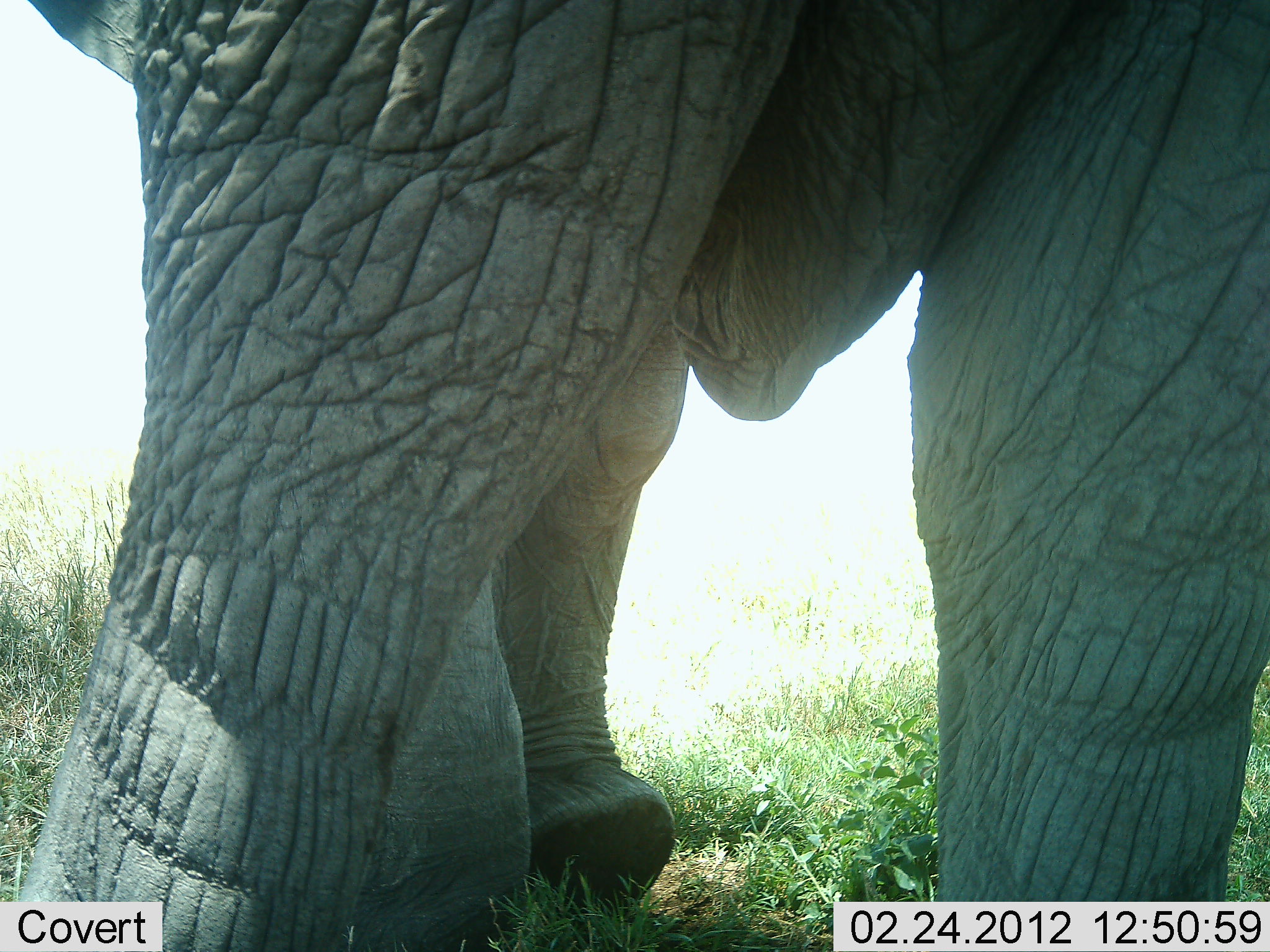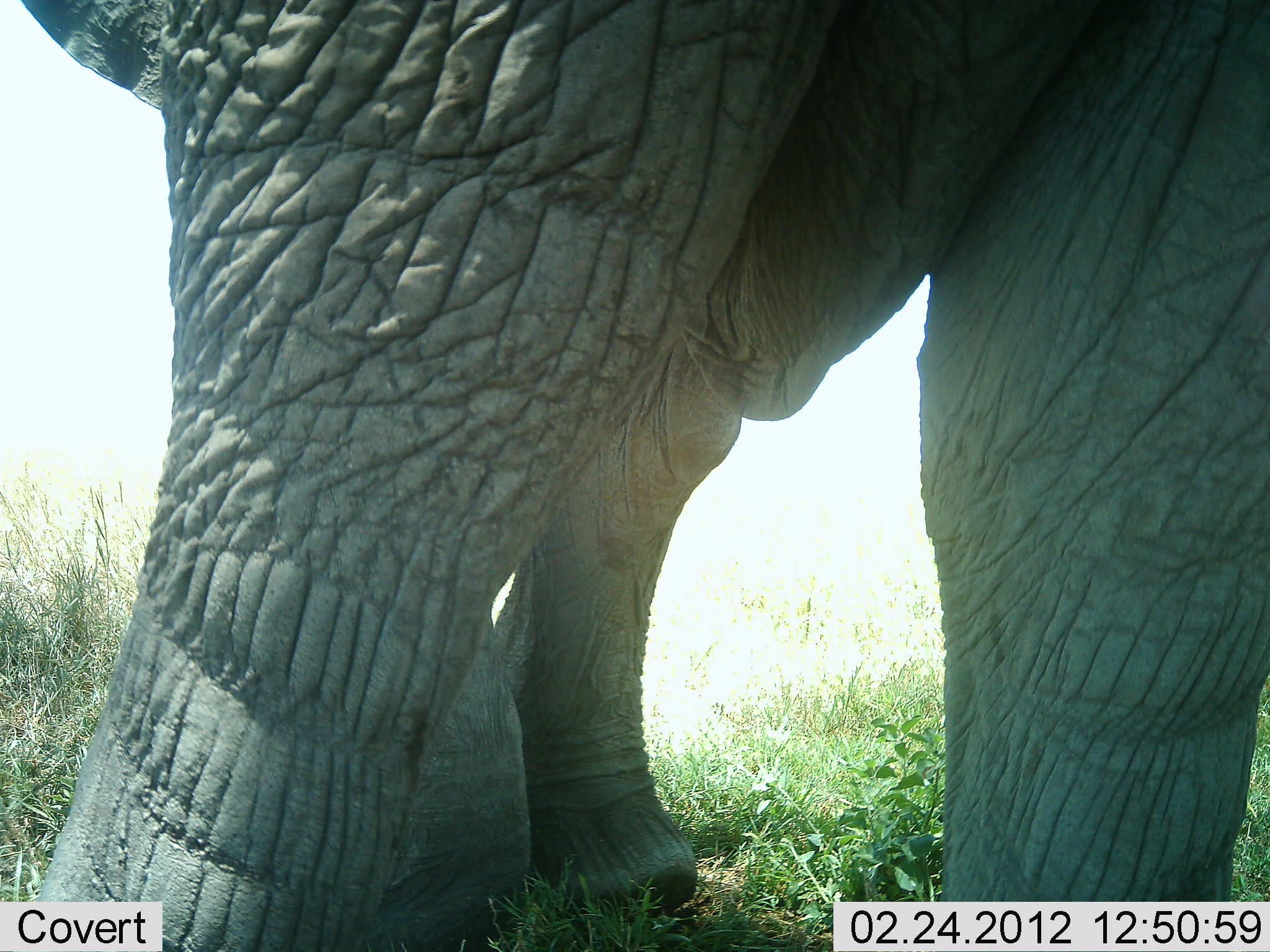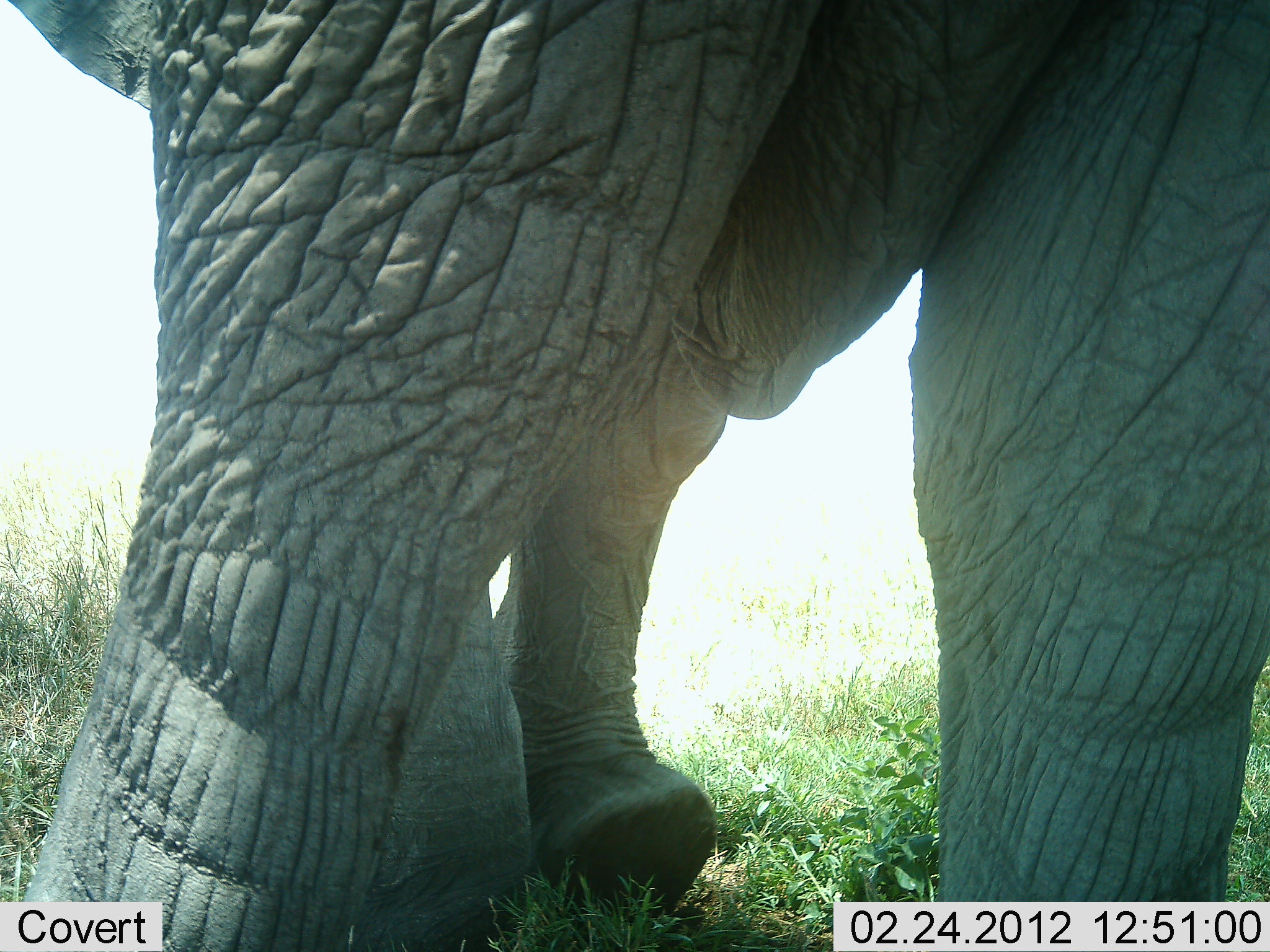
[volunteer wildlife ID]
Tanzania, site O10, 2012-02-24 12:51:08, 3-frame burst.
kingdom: Animalia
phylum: Chordata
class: Mammalia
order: Proboscidea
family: Elephantidae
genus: Loxodonta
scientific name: Loxodonta africana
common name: african bush elephant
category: elephant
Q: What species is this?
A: Elephant (african bush elephant) (Loxodonta africana).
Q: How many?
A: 1.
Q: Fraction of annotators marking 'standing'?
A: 95%.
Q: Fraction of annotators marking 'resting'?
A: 0%.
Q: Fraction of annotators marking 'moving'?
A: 5%.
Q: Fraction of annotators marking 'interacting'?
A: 0%.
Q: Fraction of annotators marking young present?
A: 0%.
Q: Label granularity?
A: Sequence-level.